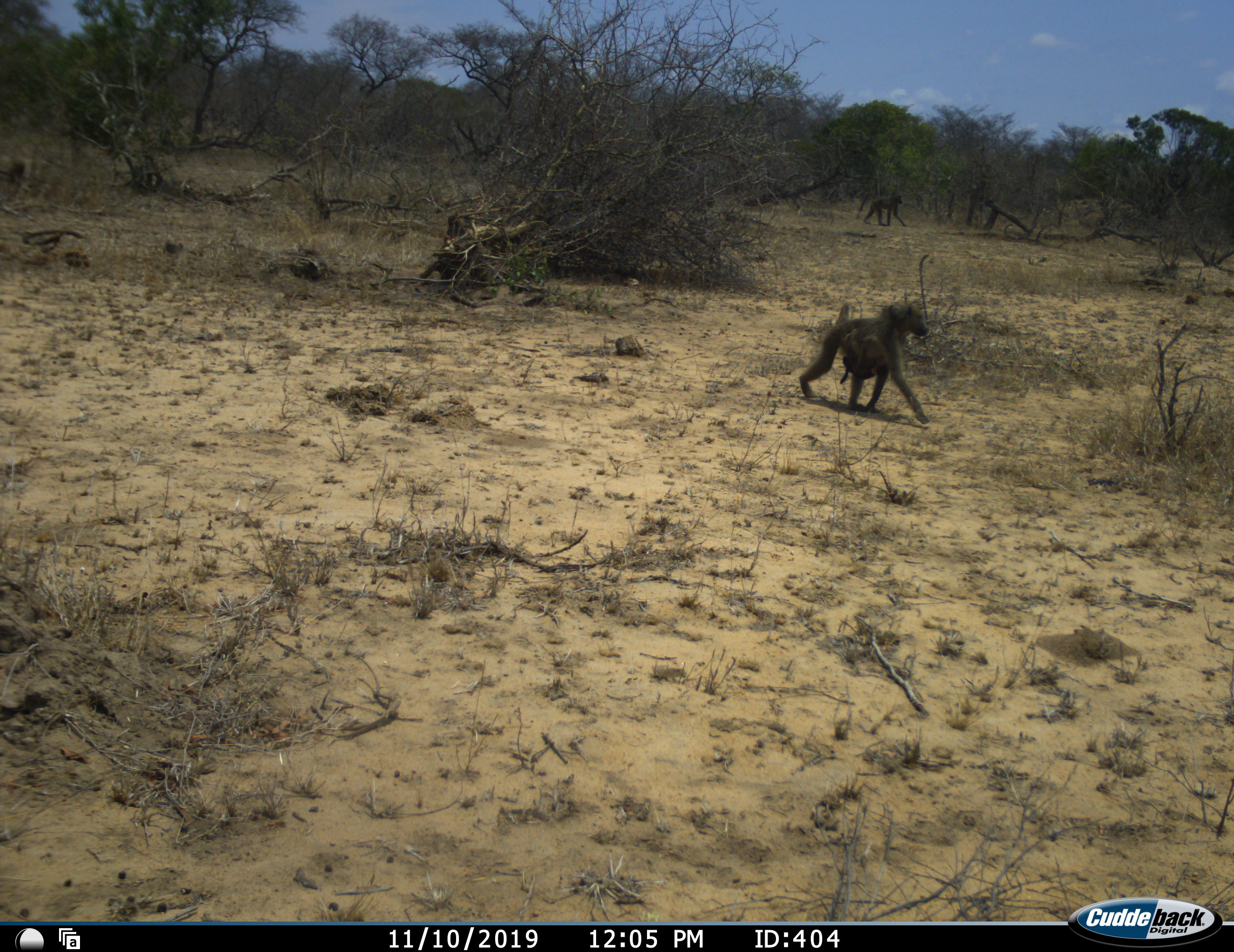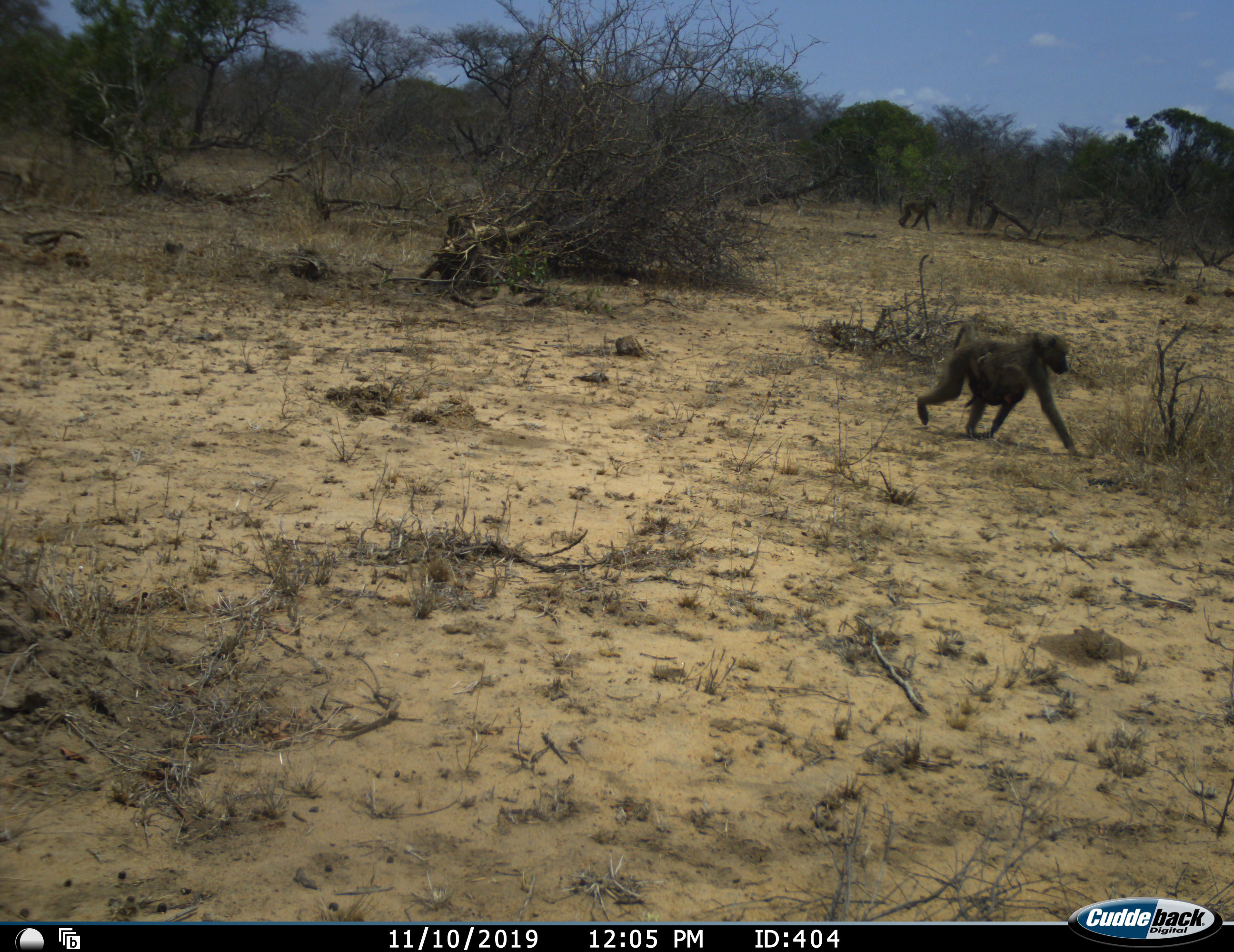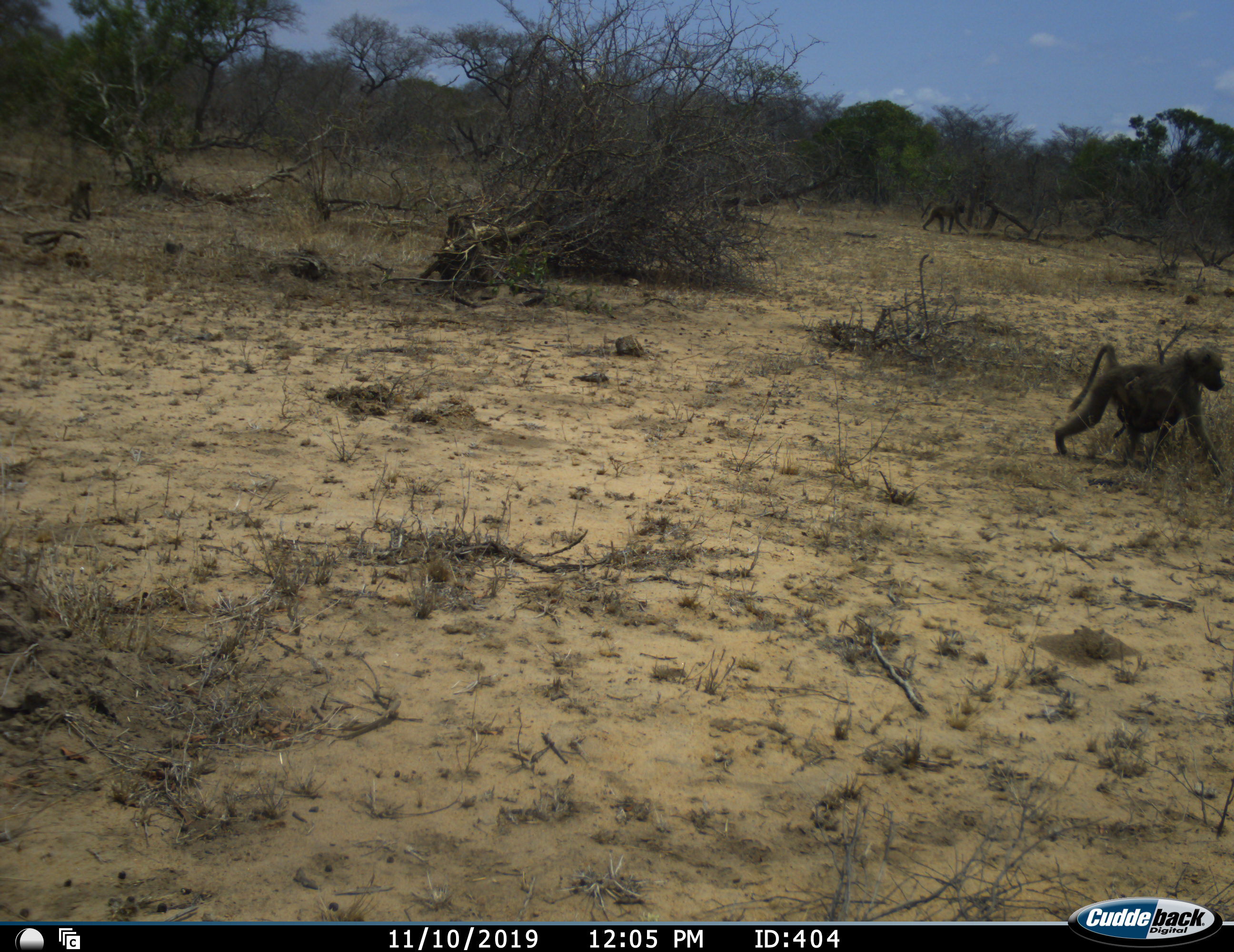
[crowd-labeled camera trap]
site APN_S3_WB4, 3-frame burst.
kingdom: Animalia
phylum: Chordata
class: Mammalia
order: Primates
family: Cercopithecidae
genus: Papio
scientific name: Papio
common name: baboon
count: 5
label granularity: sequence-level